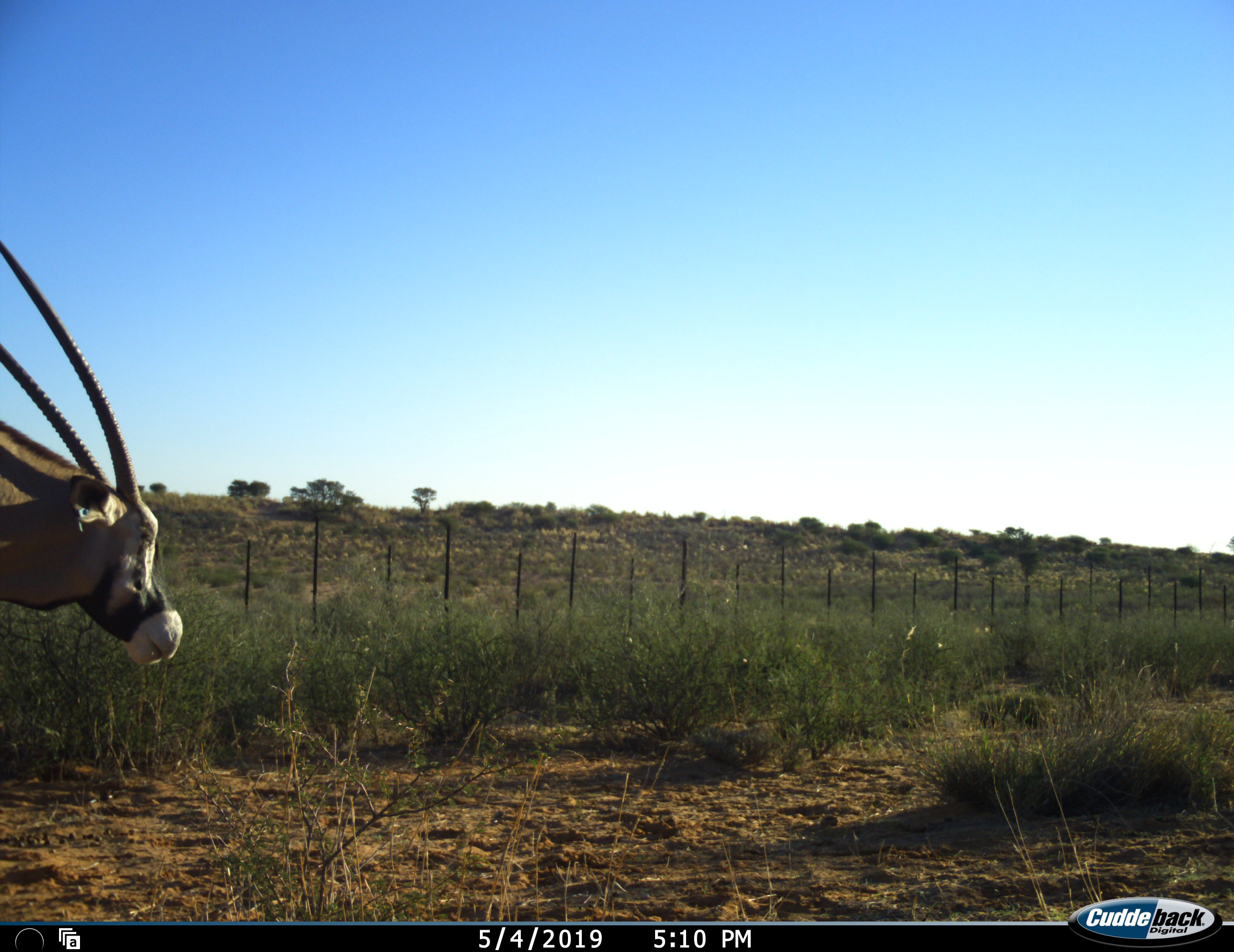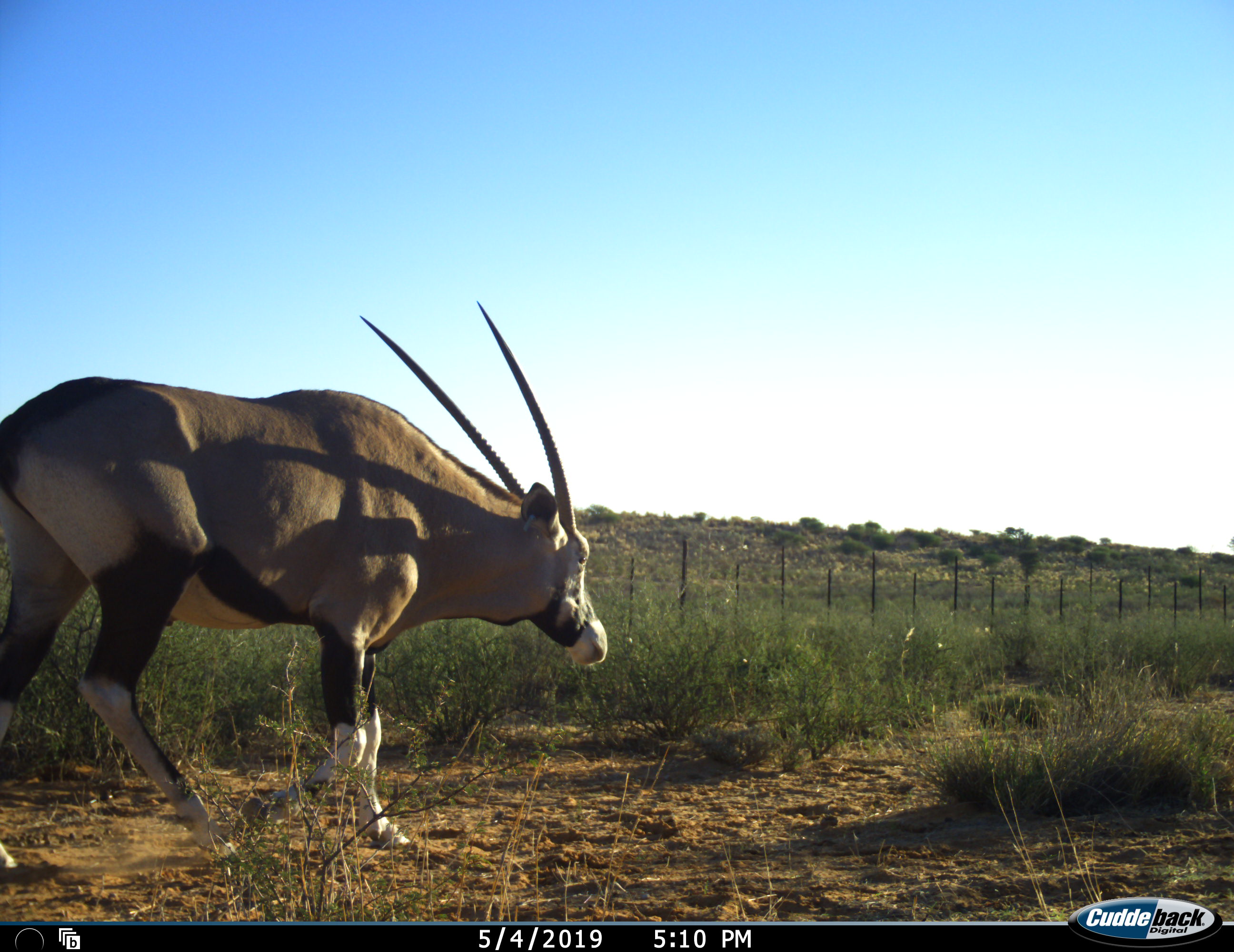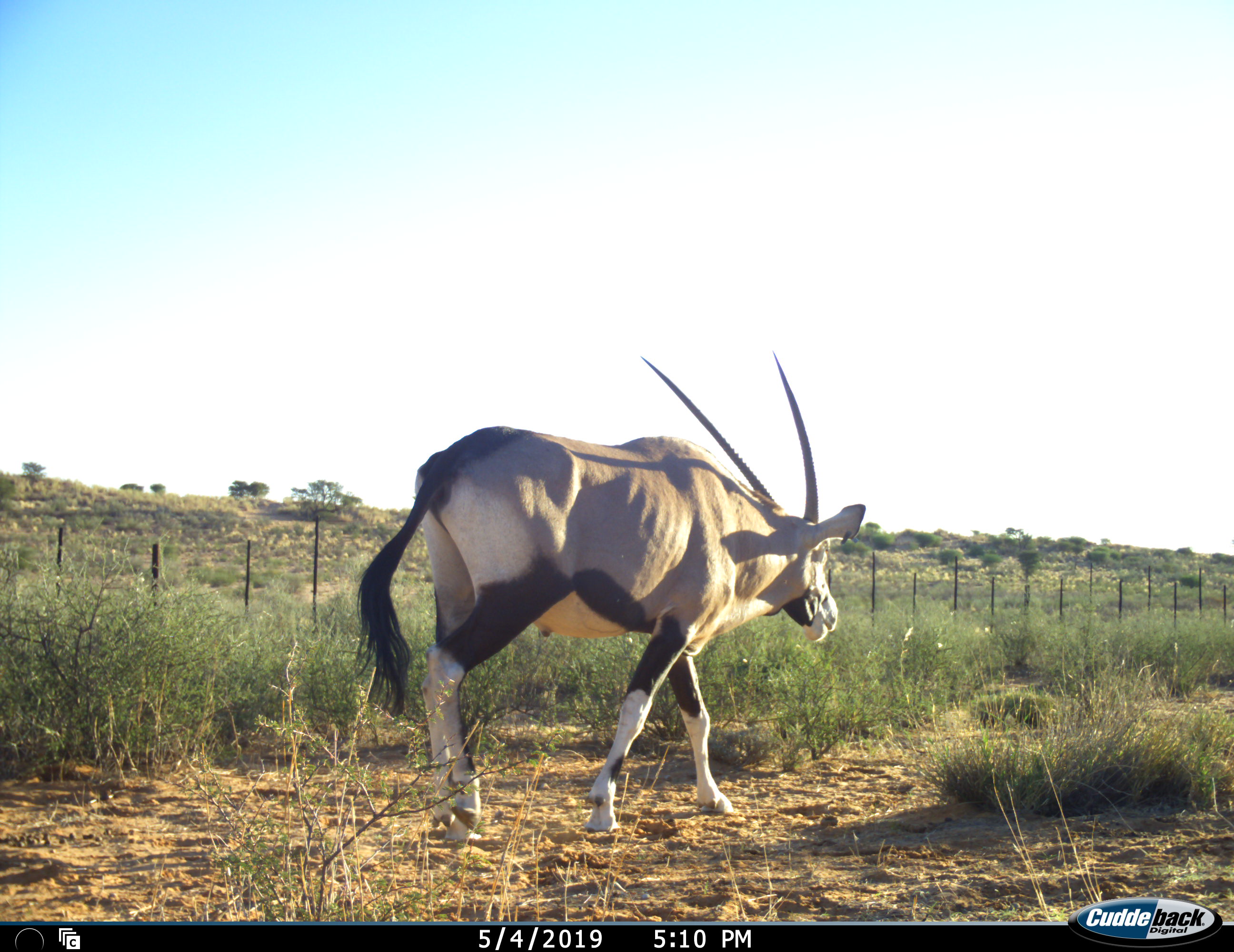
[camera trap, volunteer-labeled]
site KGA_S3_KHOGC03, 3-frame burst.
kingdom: Animalia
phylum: Chordata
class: Mammalia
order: Artiodactyla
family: Bovidae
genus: Oryx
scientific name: Oryx gazella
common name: gemsbok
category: oryx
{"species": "oryx (gemsbok) (Oryx gazella)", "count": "1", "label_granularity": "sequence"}